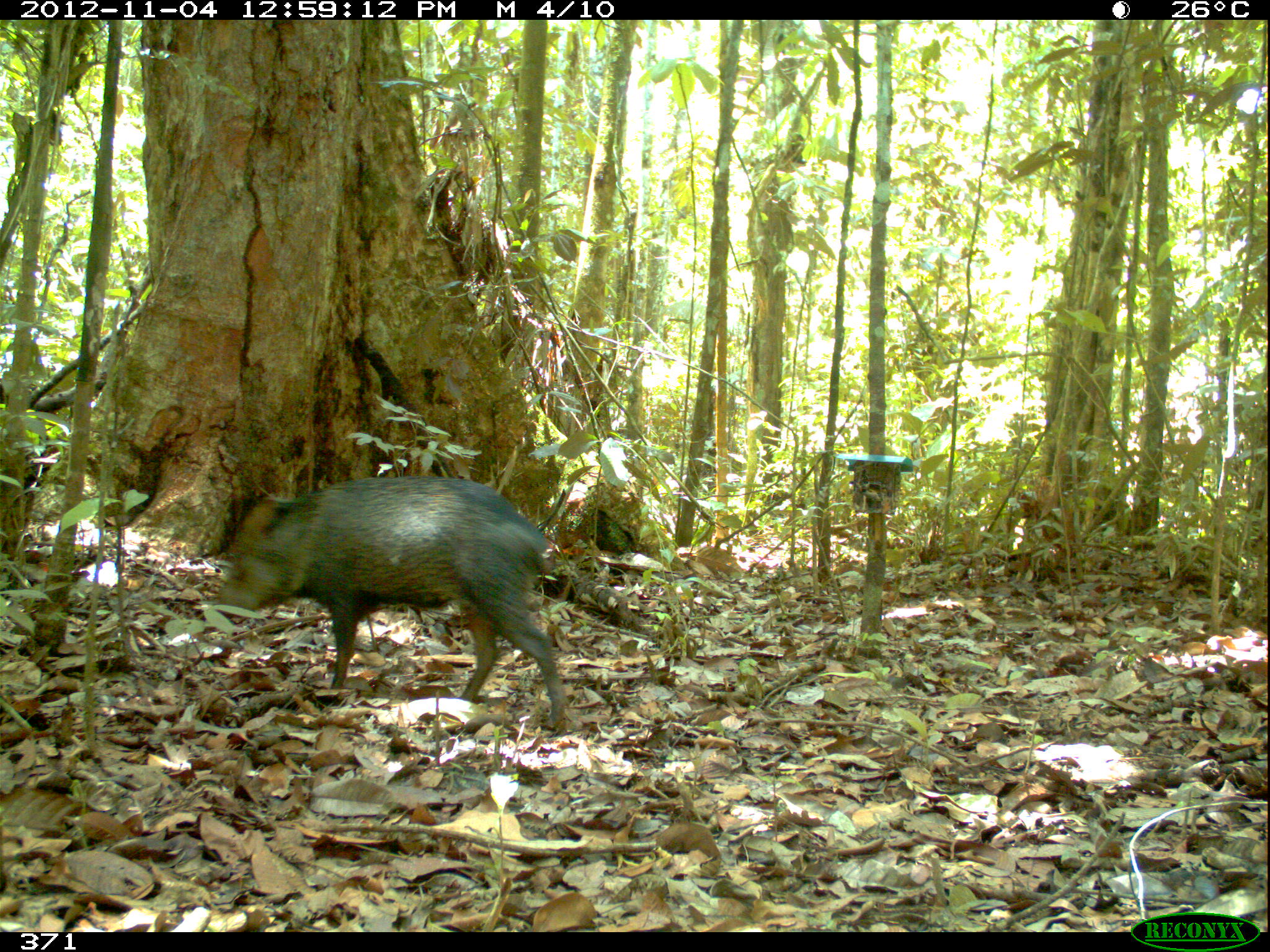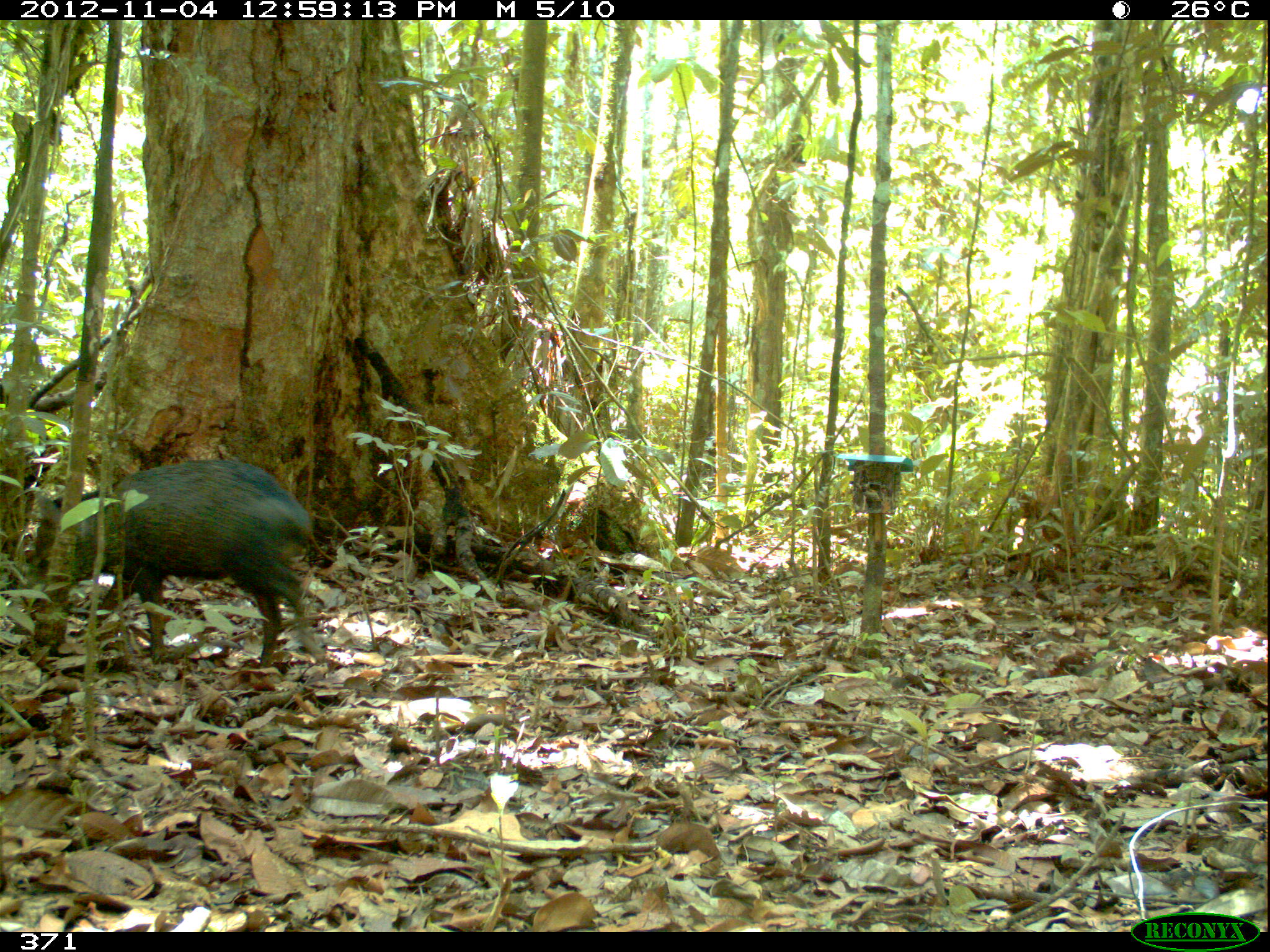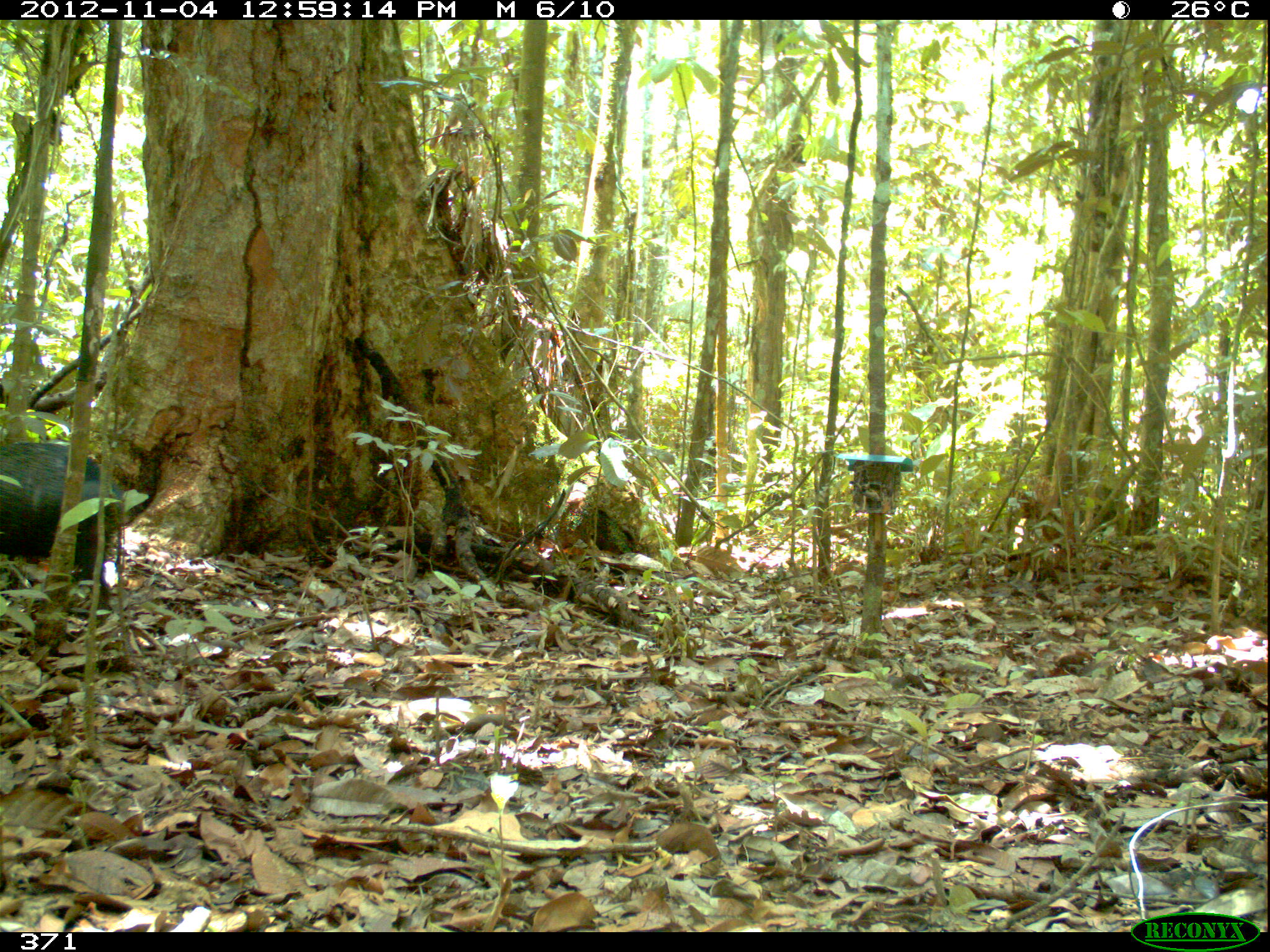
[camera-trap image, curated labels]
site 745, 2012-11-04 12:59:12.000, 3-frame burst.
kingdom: Animalia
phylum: Chordata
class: Mammalia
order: Artiodactyla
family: Tayassuidae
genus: Pecari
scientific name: Pecari tajacu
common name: collared peccary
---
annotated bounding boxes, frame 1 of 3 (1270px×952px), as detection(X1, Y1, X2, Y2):
pecari tajacu: detection(211, 471, 577, 739)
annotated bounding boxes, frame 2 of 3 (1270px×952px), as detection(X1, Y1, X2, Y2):
pecari tajacu: detection(33, 458, 326, 669)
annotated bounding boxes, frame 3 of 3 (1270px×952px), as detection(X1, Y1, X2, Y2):
pecari tajacu: detection(0, 435, 131, 630)